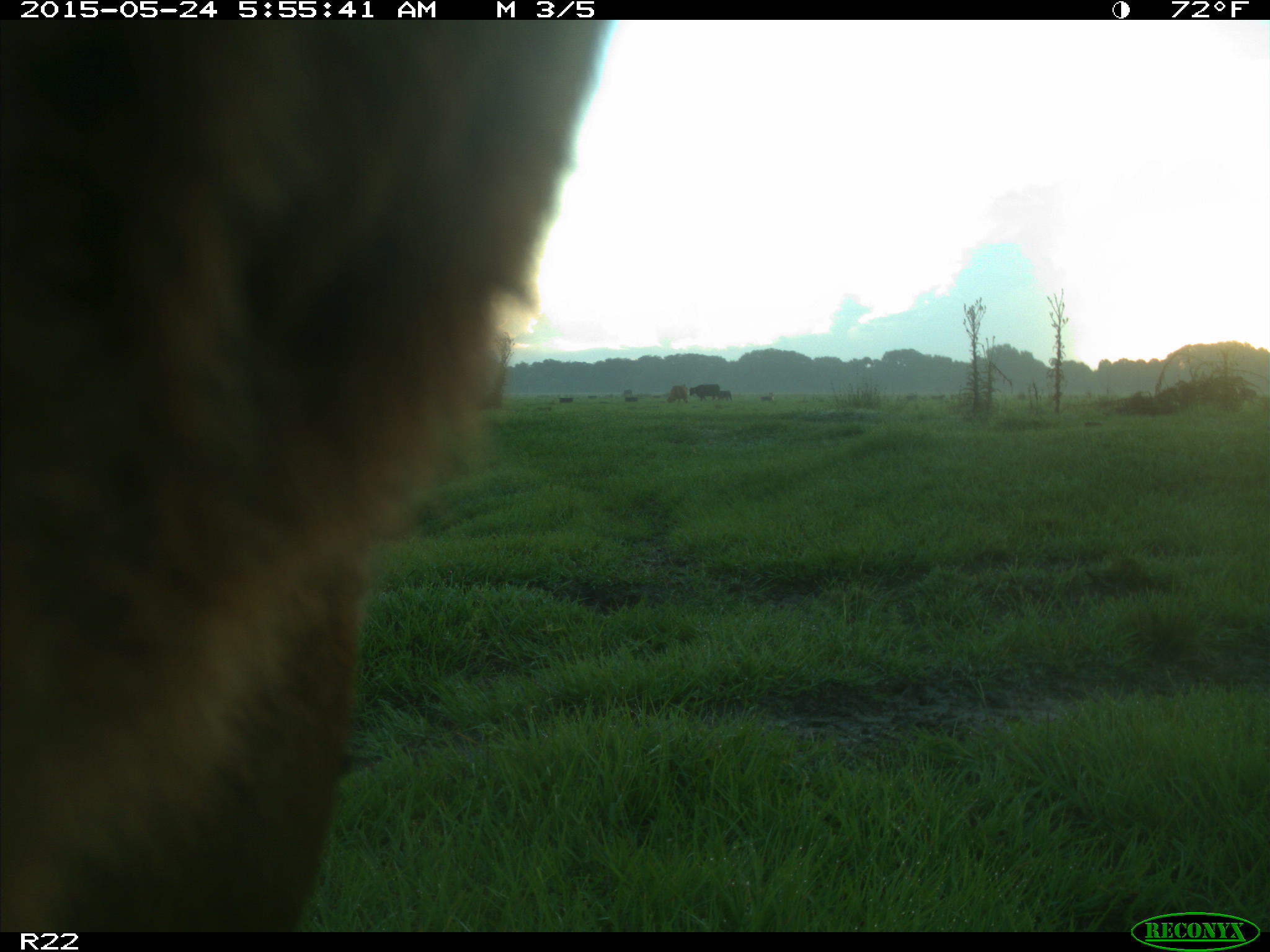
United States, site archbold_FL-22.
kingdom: Animalia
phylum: Chordata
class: Mammalia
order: Artiodactyla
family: Bovidae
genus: Bos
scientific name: Bos taurus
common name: domestic cow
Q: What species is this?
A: Bos taurus (domestic cow).